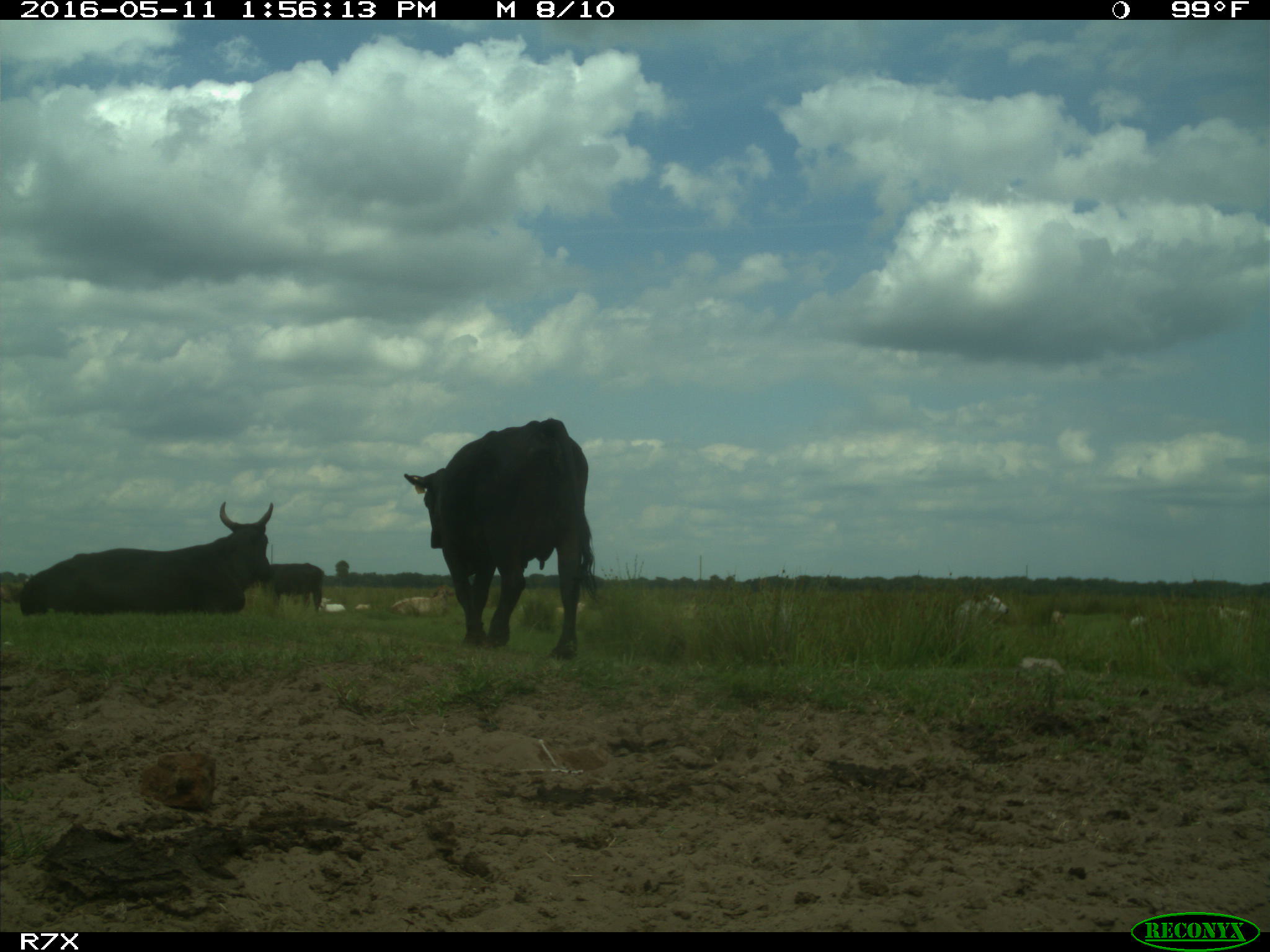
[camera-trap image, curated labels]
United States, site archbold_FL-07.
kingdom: Animalia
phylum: Chordata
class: Mammalia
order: Artiodactyla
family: Bovidae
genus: Bos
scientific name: Bos taurus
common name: domestic cow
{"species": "Bos taurus (domestic cow)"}